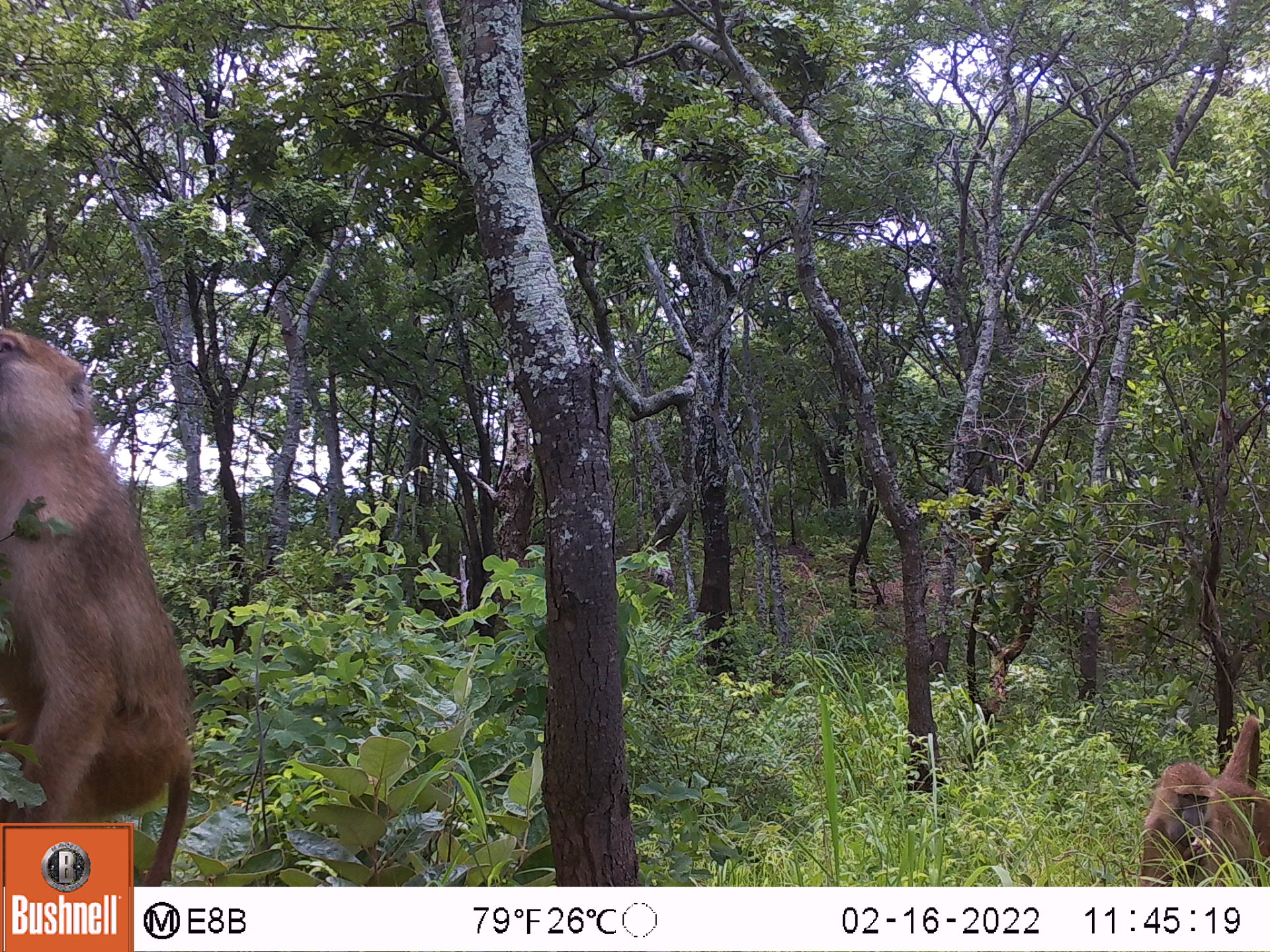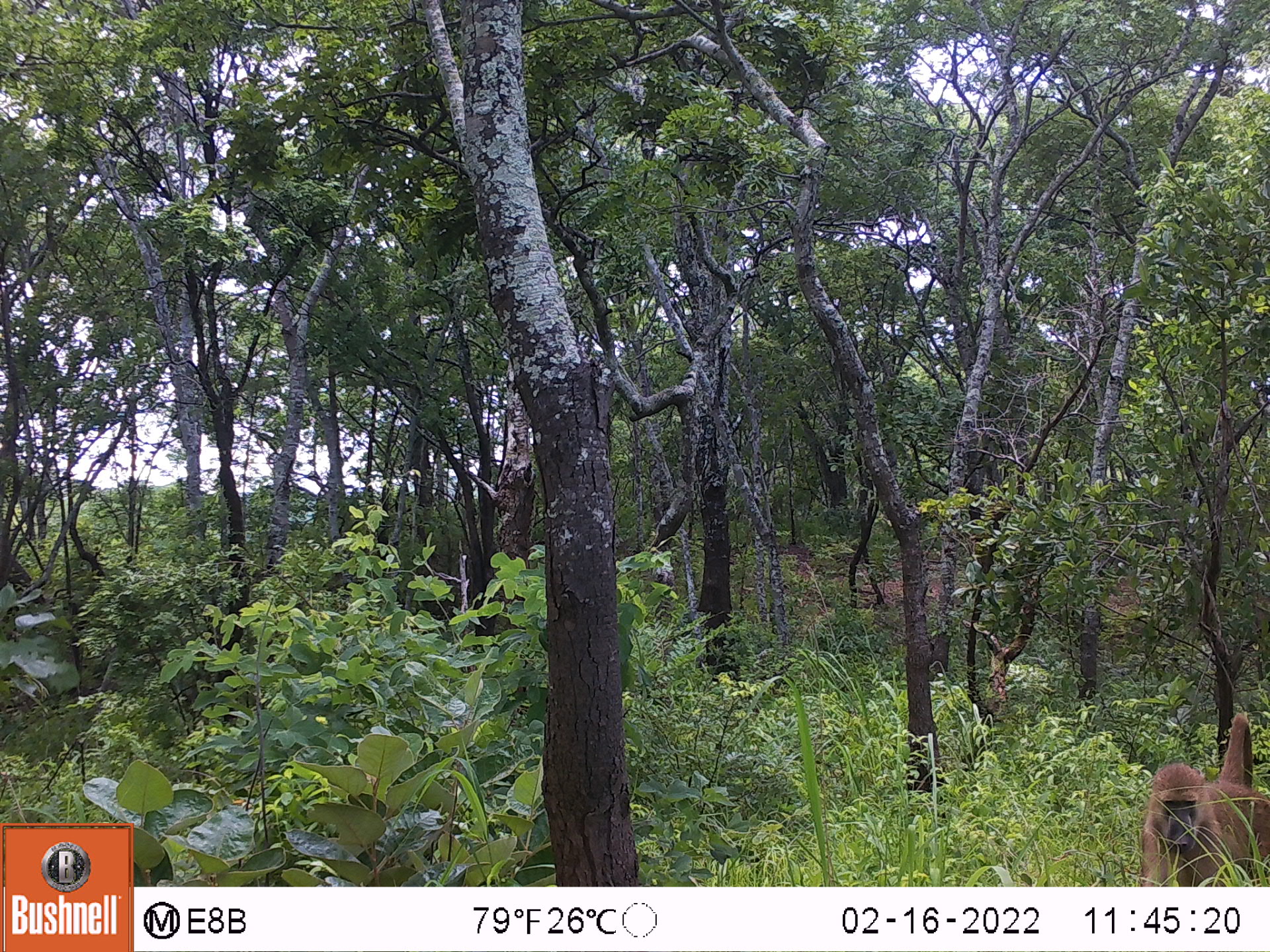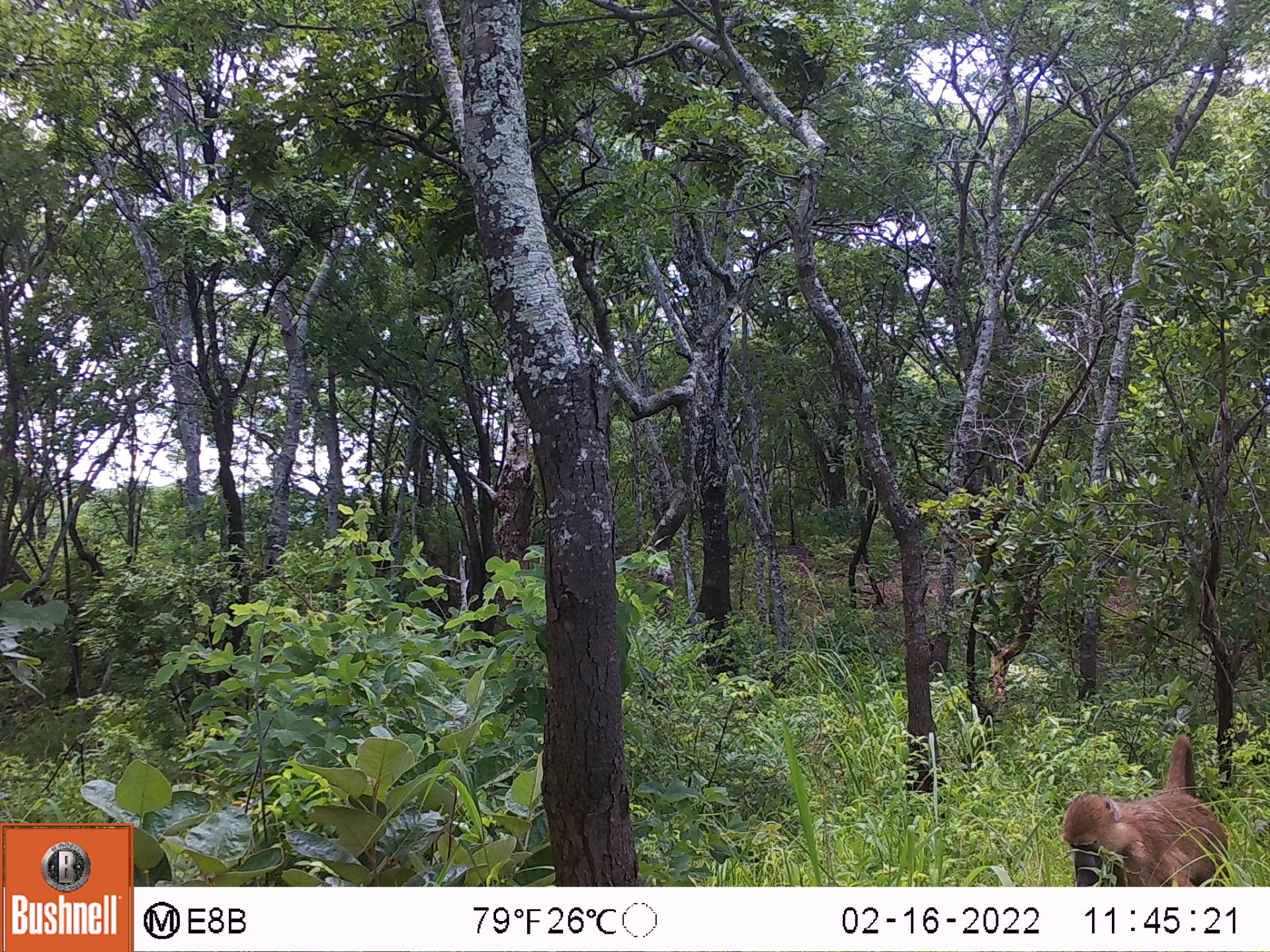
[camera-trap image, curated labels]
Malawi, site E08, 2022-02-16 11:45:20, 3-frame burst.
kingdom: Animalia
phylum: Chordata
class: Mammalia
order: Primates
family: Cercopithecidae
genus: Papio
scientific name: Papio cynocephalus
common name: yellow baboon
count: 2